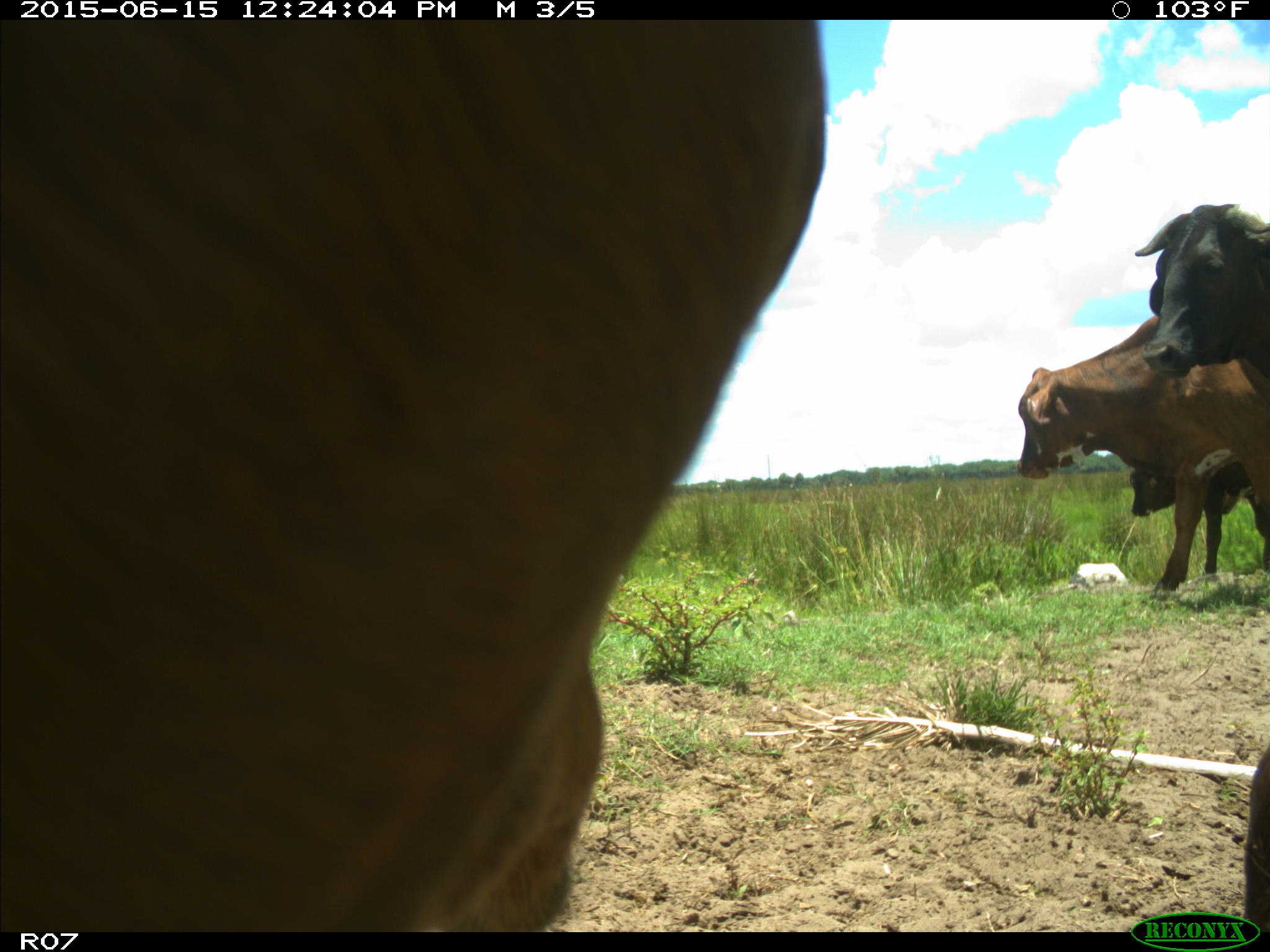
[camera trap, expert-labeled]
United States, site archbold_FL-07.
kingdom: Animalia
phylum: Chordata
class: Mammalia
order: Artiodactyla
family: Bovidae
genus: Bos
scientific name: Bos taurus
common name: domestic cow